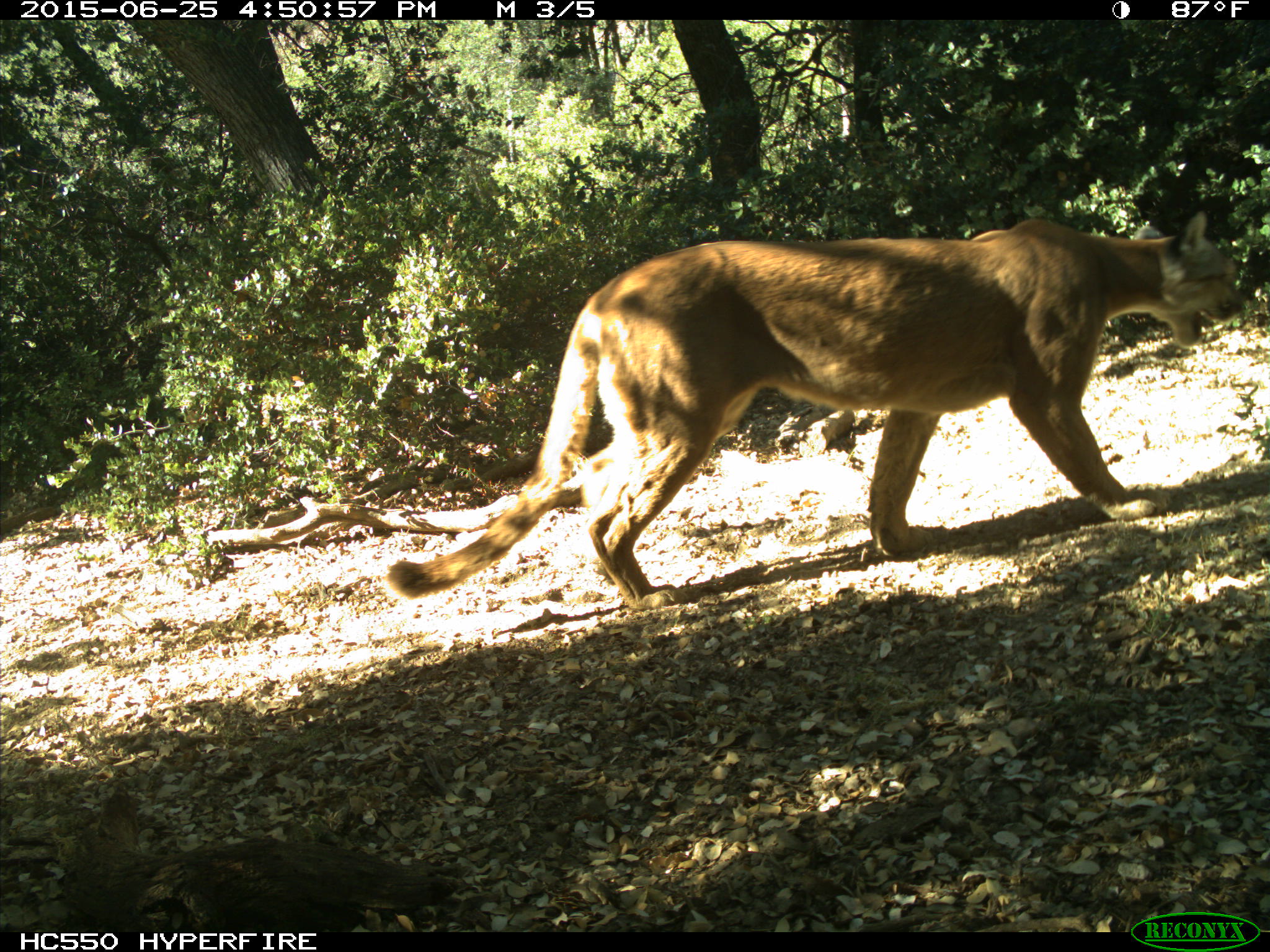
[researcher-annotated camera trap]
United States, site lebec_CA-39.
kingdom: Animalia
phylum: Chordata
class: Mammalia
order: Carnivora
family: Felidae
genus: Puma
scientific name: Puma concolor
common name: mountain lion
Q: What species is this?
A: Puma concolor (mountain lion).